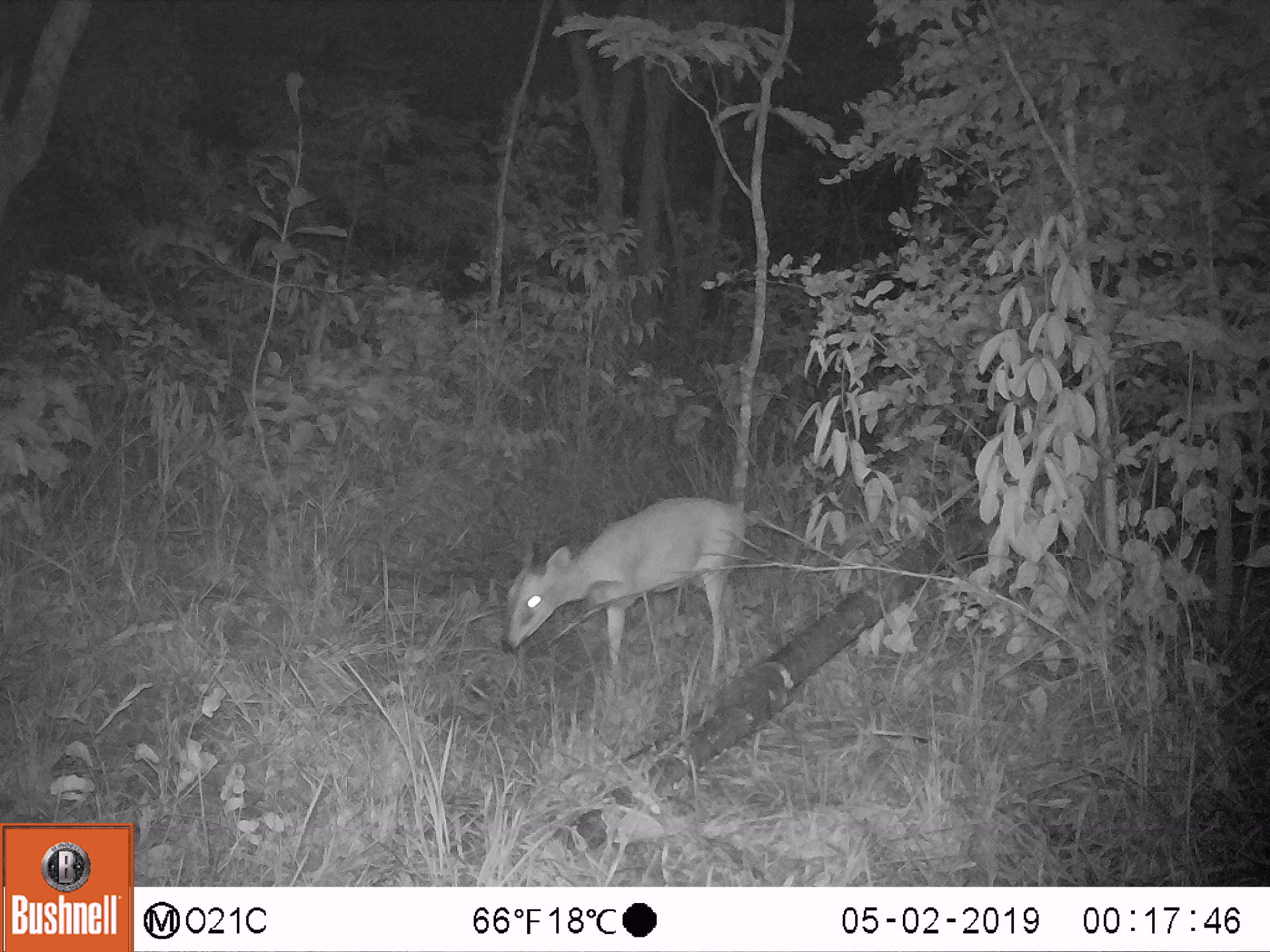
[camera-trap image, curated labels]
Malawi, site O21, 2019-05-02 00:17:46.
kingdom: Animalia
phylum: Chordata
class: Mammalia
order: Artiodactyla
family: Bovidae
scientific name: Antilopinae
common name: small antelope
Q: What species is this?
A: Small antelope (Antilopinae).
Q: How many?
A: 1.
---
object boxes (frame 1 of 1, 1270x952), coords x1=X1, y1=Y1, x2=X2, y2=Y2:
small antelope: x1=495, y1=492, x2=759, y2=697